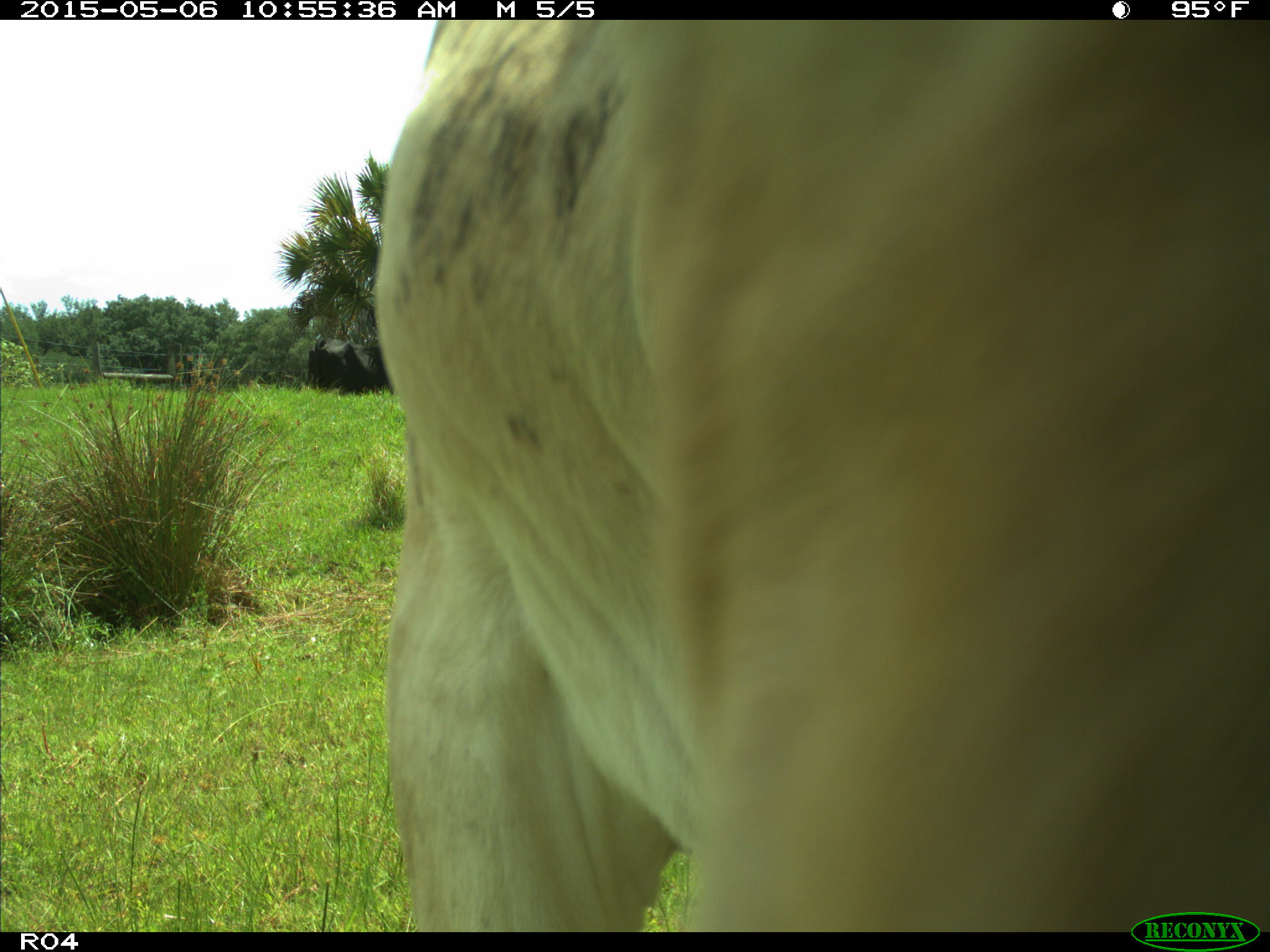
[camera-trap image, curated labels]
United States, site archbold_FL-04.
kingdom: Animalia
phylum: Chordata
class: Mammalia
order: Artiodactyla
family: Bovidae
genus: Bos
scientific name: Bos taurus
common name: domestic cow